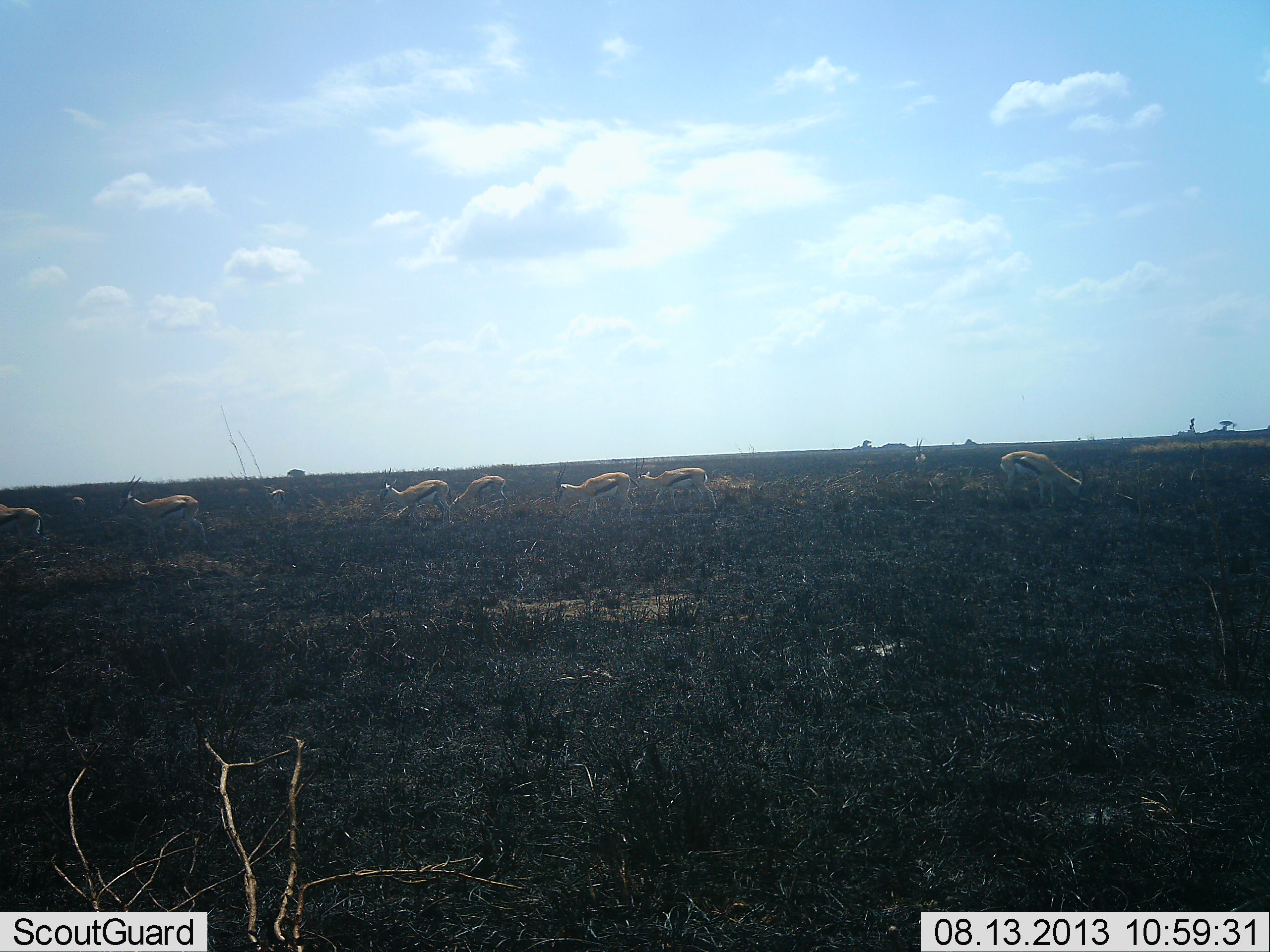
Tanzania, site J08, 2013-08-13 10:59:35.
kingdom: Animalia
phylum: Chordata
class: Mammalia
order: Artiodactyla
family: Bovidae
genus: Eudorcas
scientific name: Eudorcas thomsonii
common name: thomson's gazelle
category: gazellethomsons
Gazellethomsons (thomson's gazelle) (Eudorcas thomsonii), count 9. Behavior (volunteer vote fractions): standing 45%, resting 0%, moving 55%, interacting 9%. Young present (vote fraction): 0%. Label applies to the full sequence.